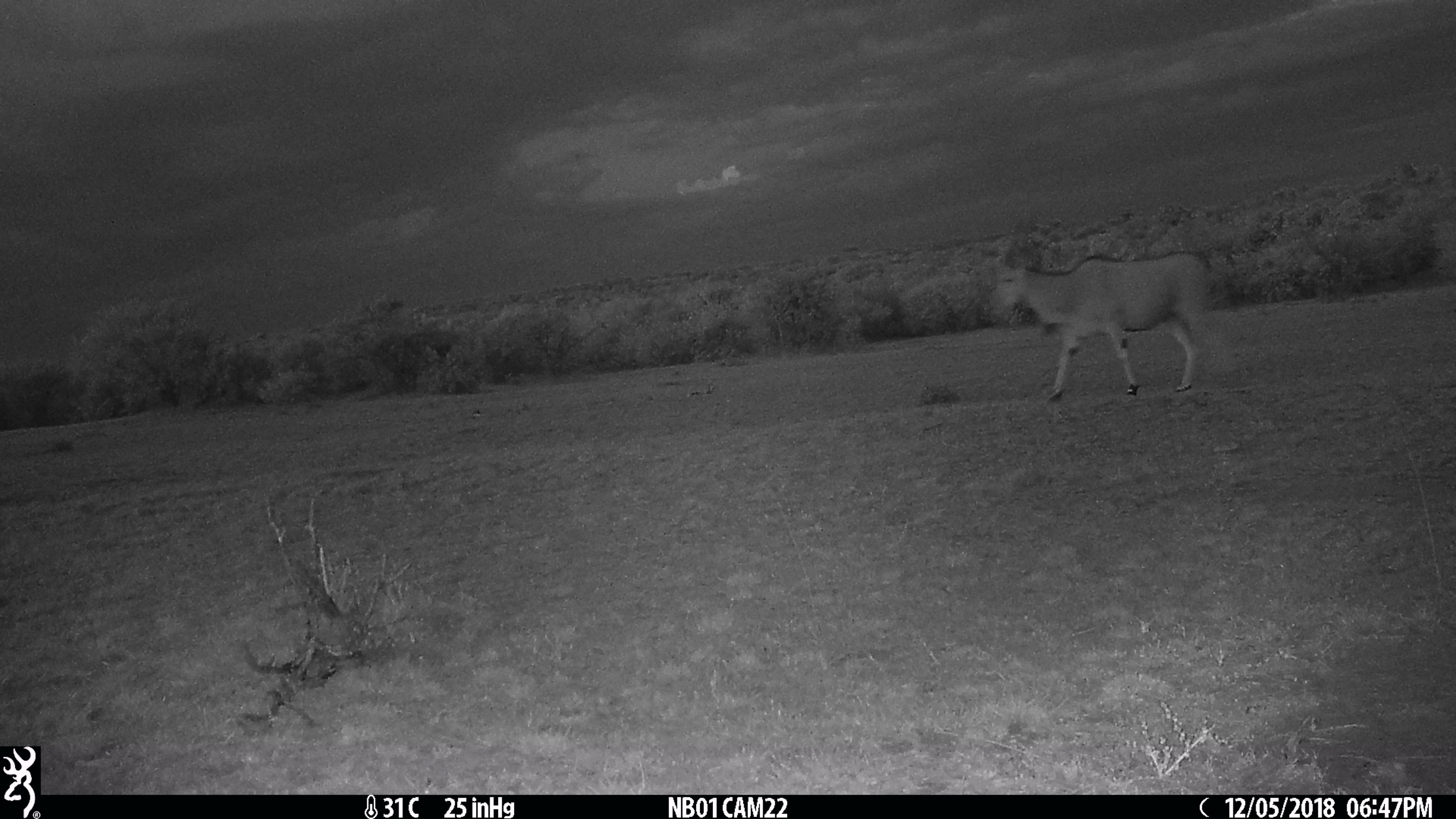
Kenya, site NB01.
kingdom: Animalia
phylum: Chordata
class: Mammalia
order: Artiodactyla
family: Bovidae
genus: Tragelaphus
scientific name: Tragelaphus oryx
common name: eland